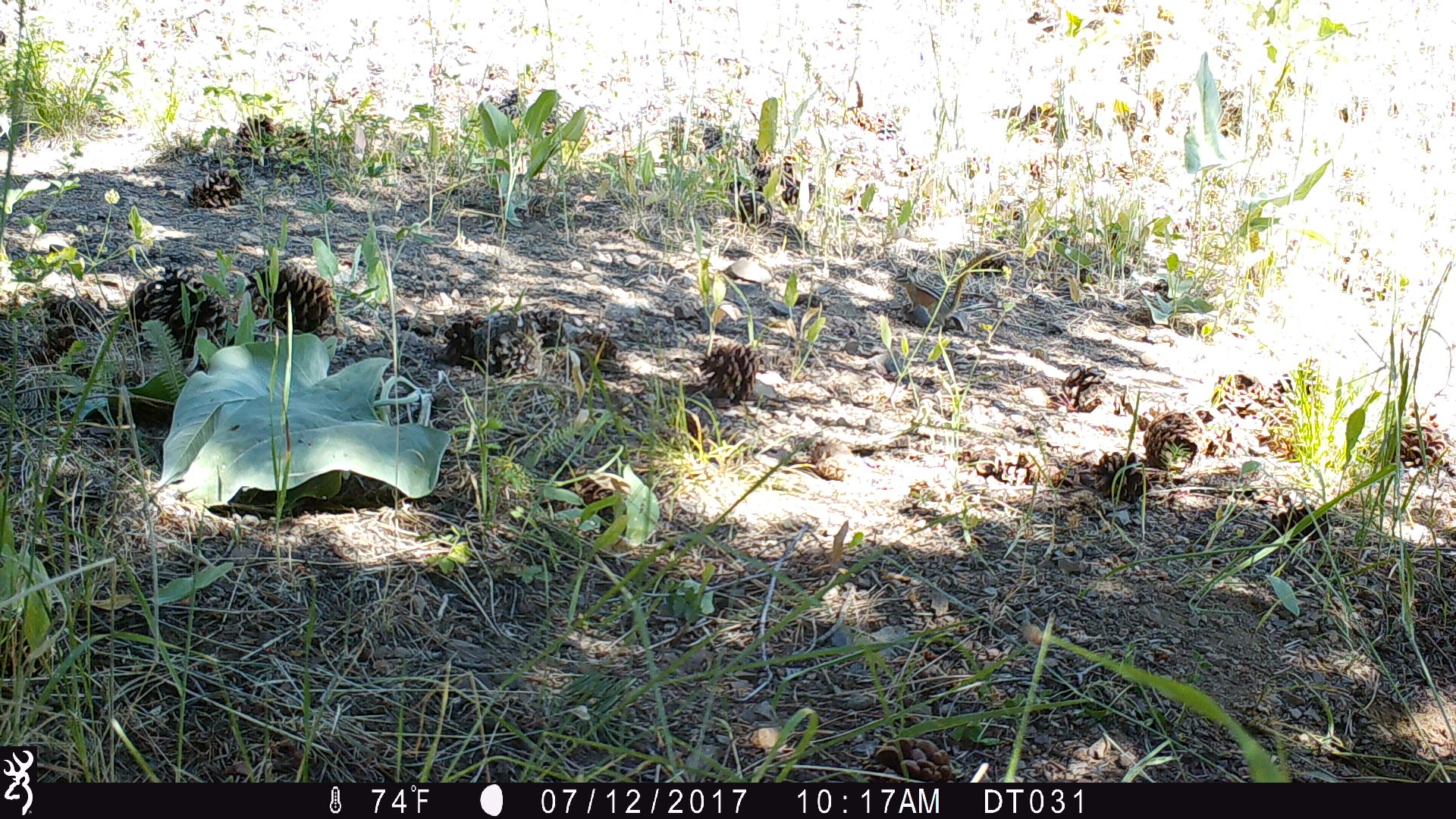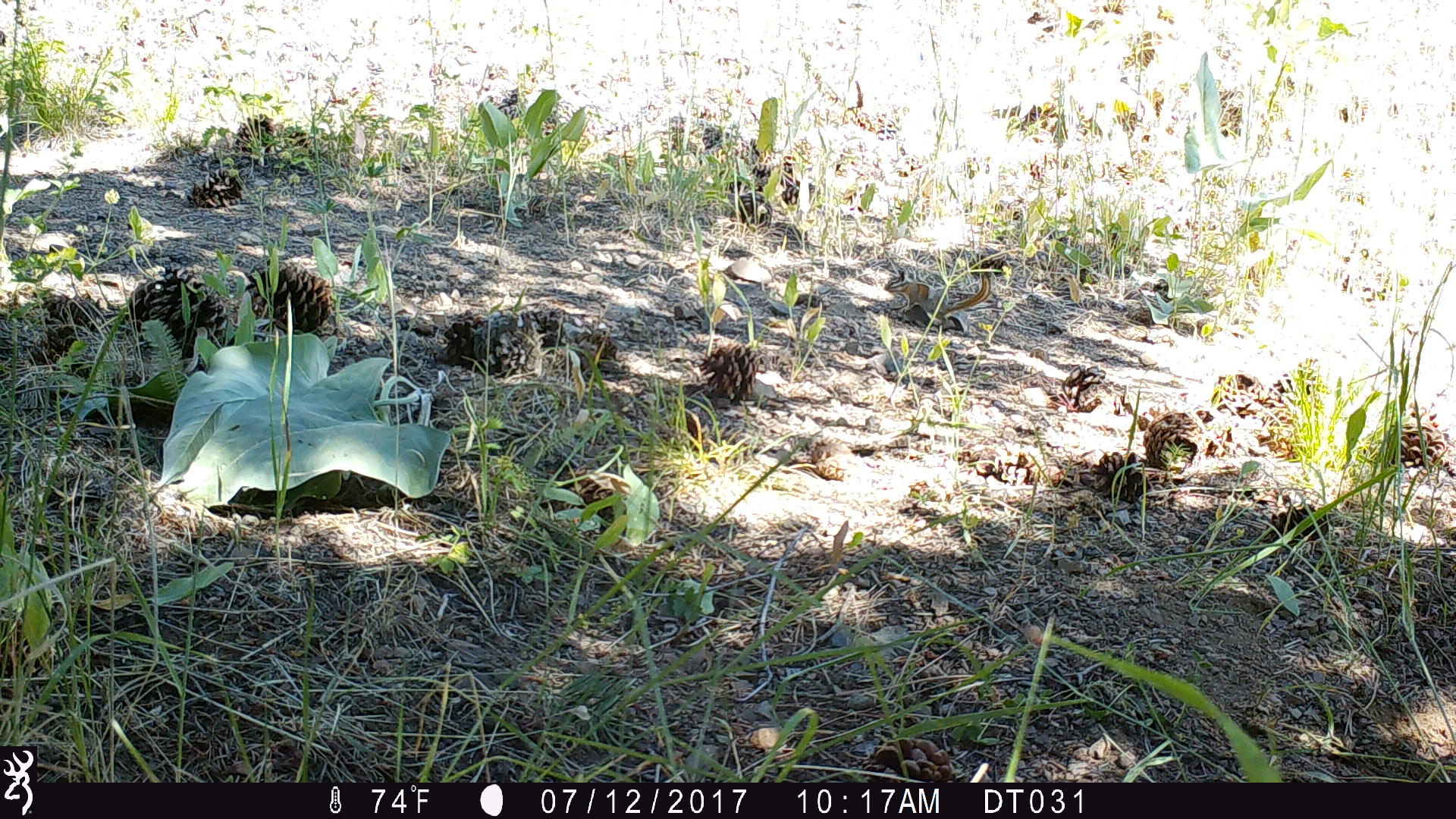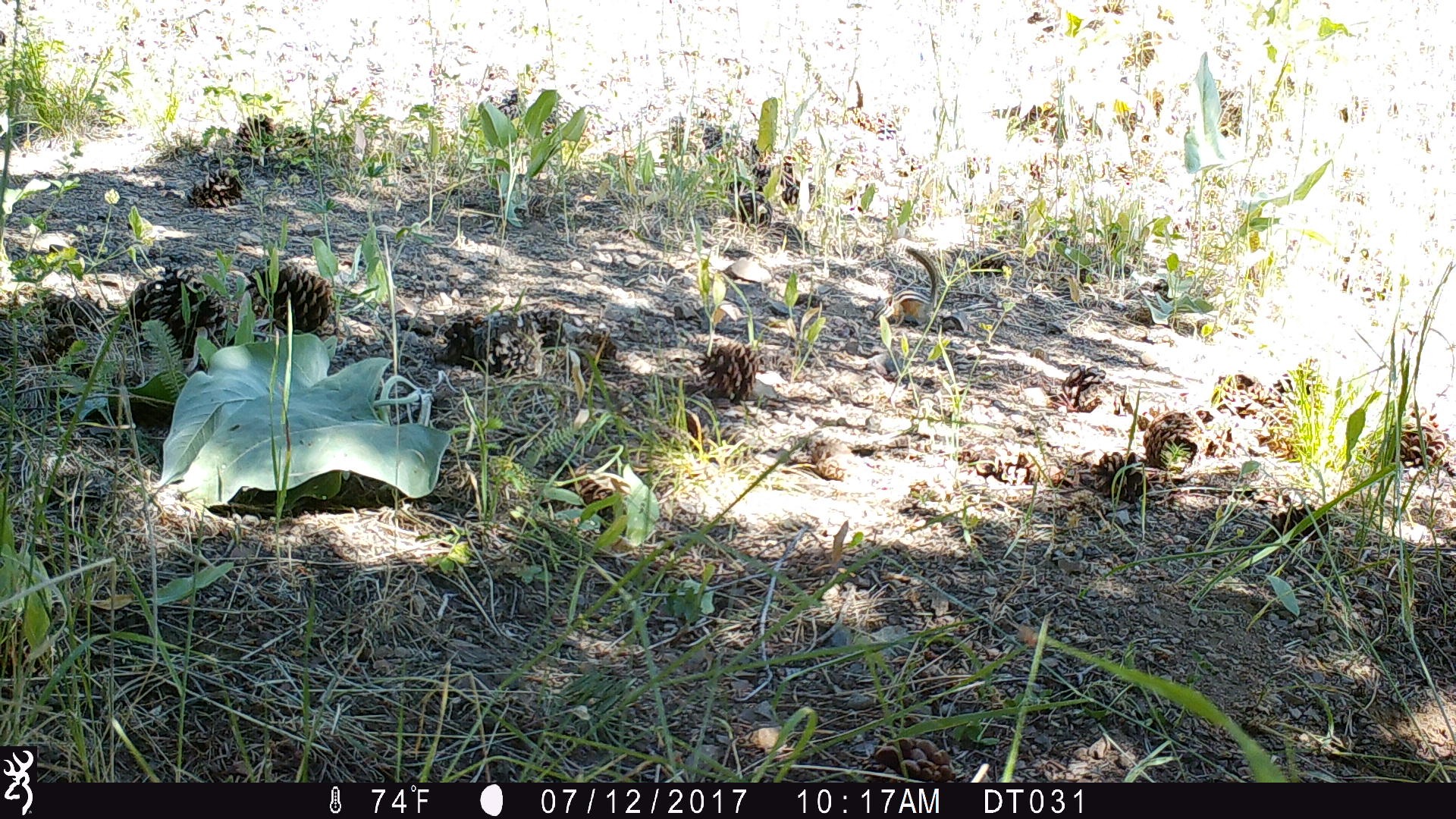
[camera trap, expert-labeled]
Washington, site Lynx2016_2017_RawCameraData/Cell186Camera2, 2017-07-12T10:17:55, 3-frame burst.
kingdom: Animalia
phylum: Chordata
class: Mammalia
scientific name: Mammalia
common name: small mammal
Small mammal (Mammalia). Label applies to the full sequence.